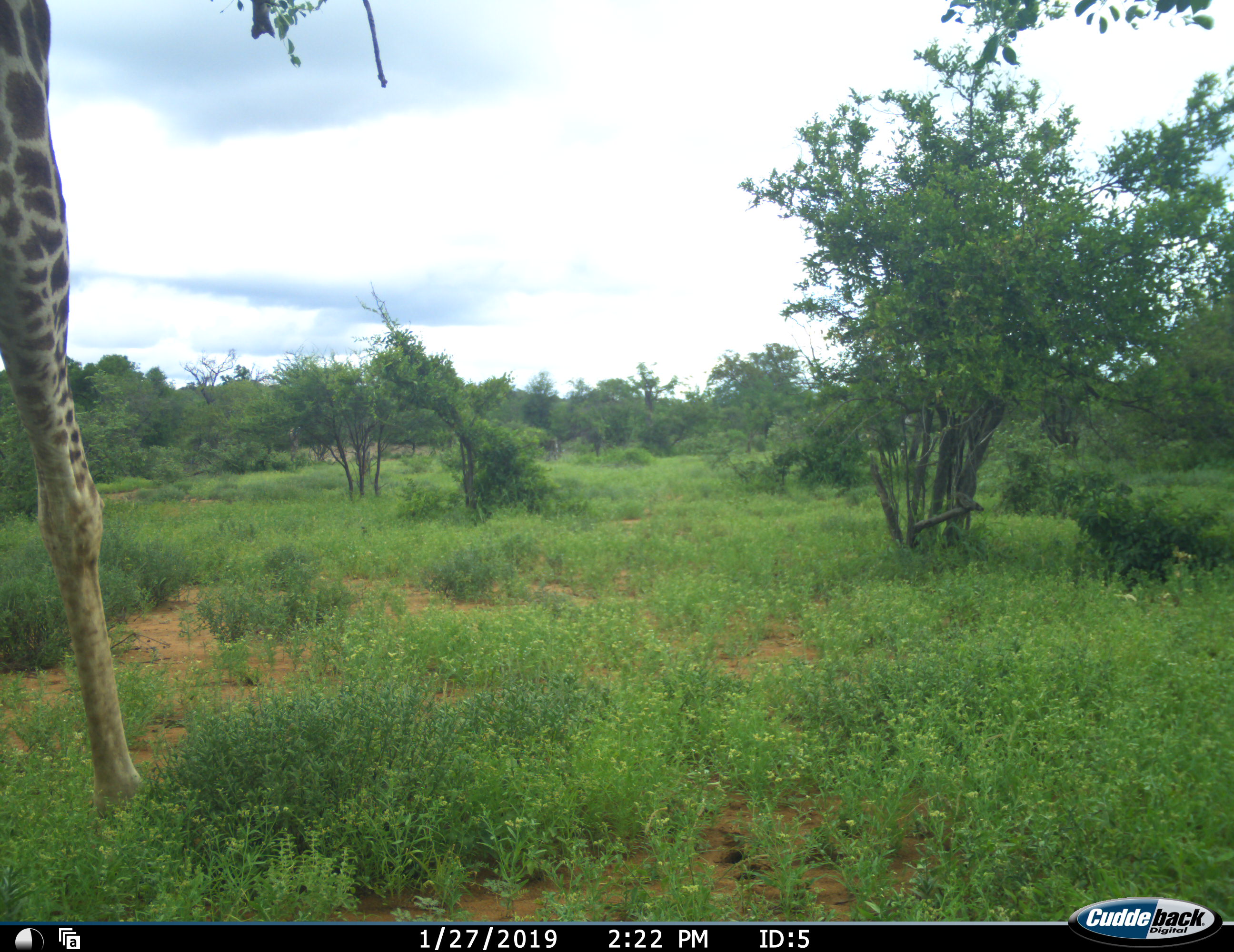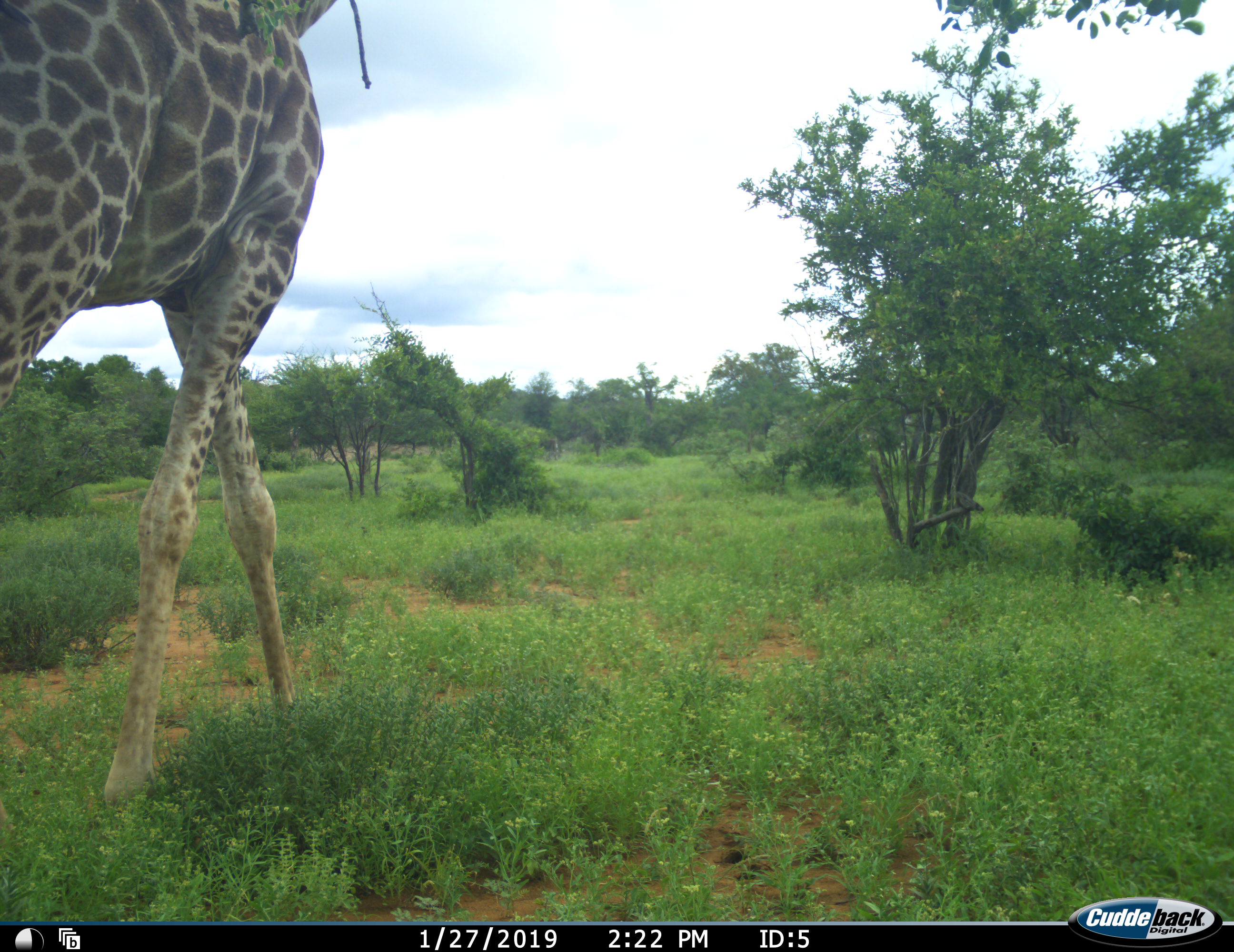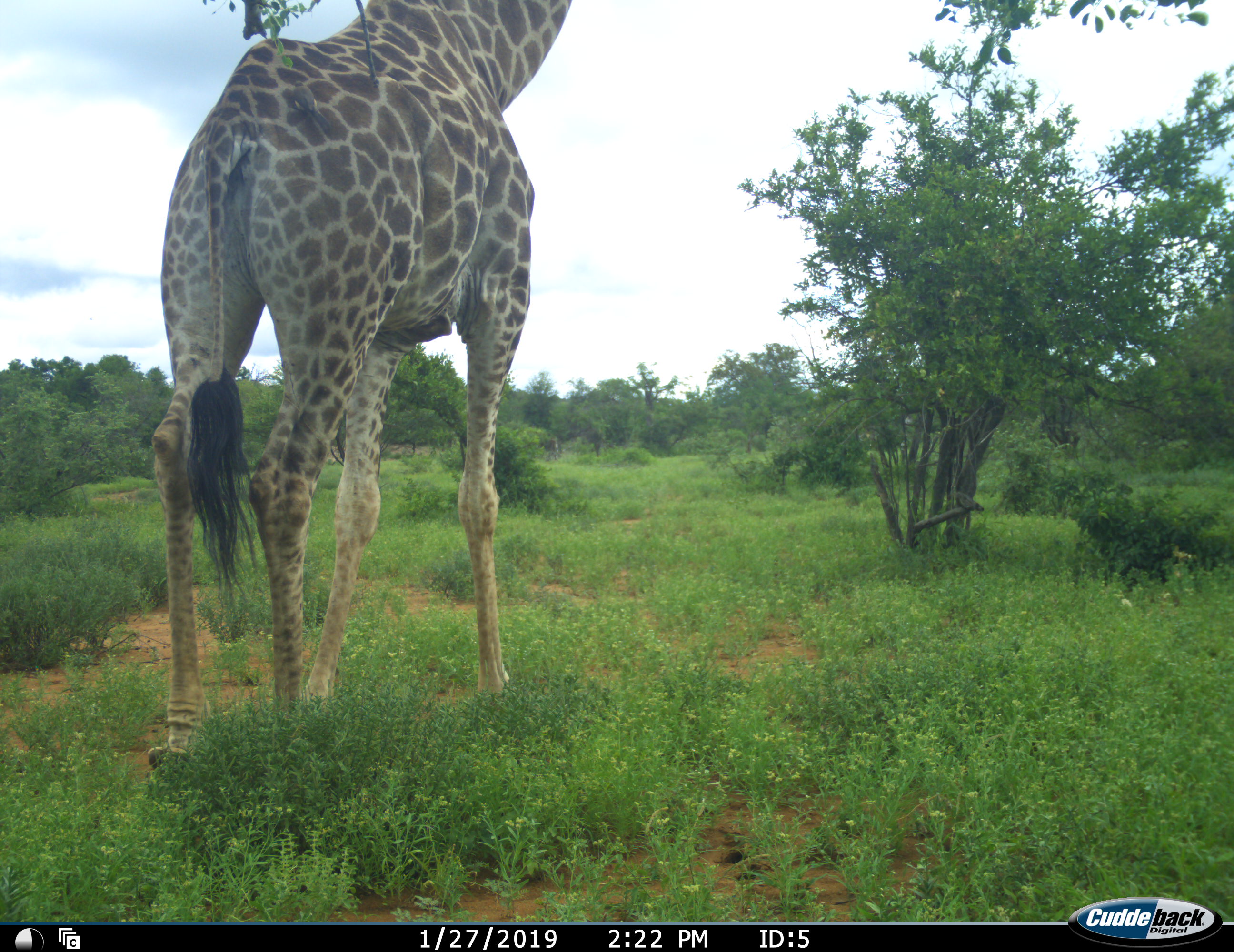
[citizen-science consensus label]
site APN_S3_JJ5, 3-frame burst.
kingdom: Animalia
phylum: Chordata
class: Mammalia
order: Artiodactyla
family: Giraffidae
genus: Giraffa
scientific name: Giraffa camelopardalis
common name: giraffe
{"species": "giraffe (Giraffa camelopardalis)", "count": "1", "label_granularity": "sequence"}